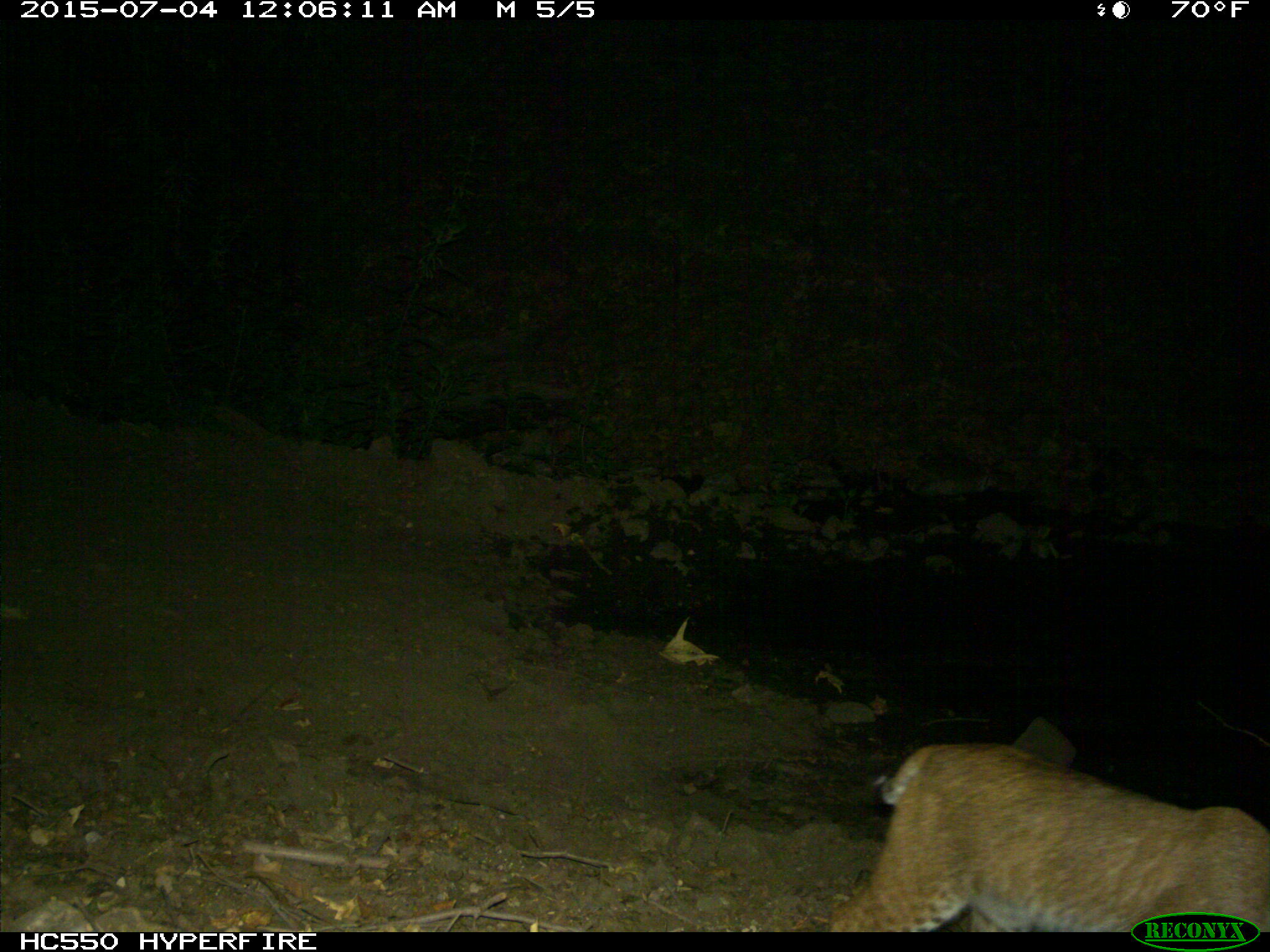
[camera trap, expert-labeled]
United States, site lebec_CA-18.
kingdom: Animalia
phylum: Chordata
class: Mammalia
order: Carnivora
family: Felidae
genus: Lynx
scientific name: Lynx rufus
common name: bobcat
Lynx rufus (bobcat).